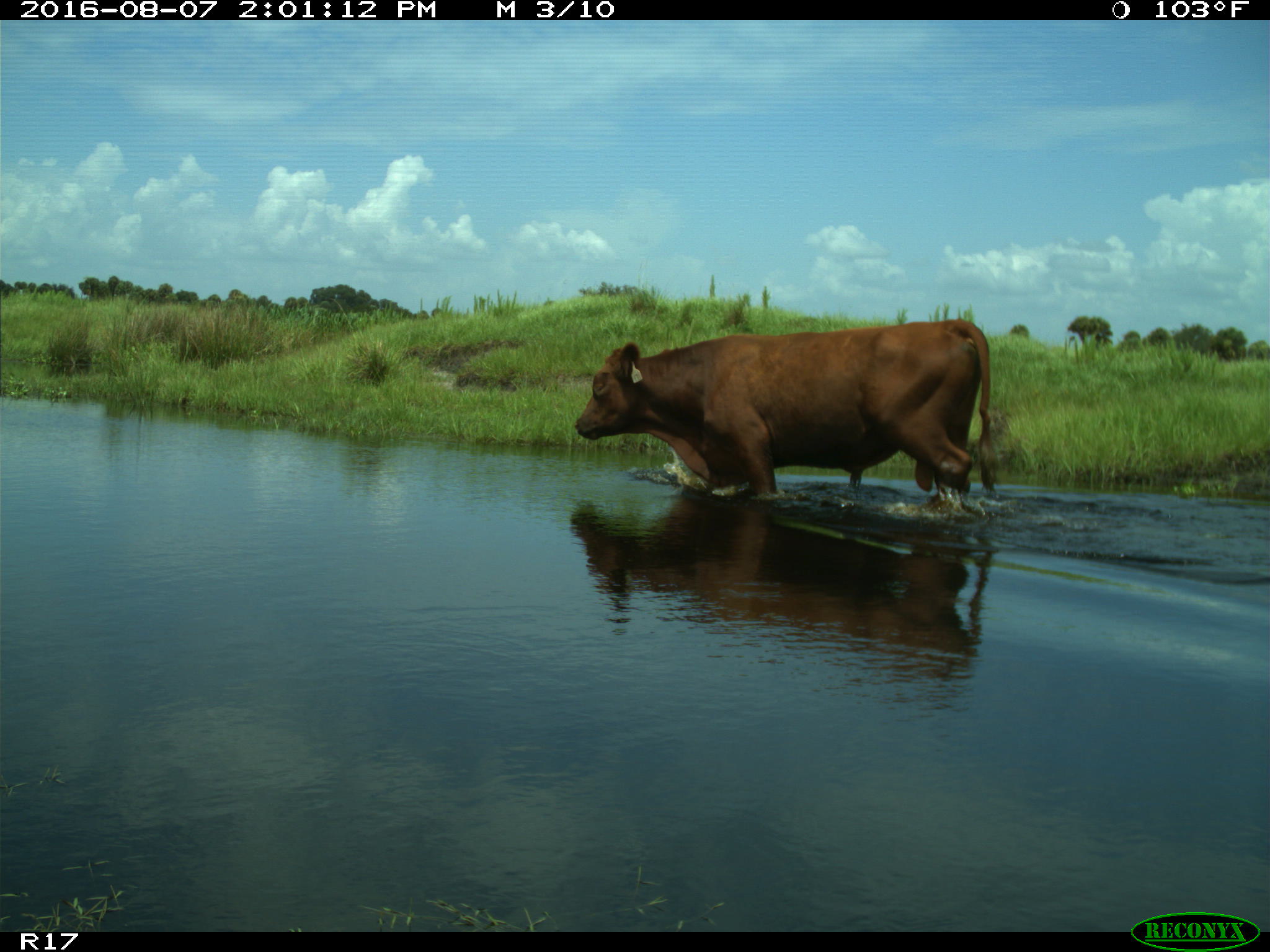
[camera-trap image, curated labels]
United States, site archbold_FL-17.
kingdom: Animalia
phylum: Chordata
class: Mammalia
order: Artiodactyla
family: Bovidae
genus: Bos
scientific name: Bos taurus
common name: domestic cow